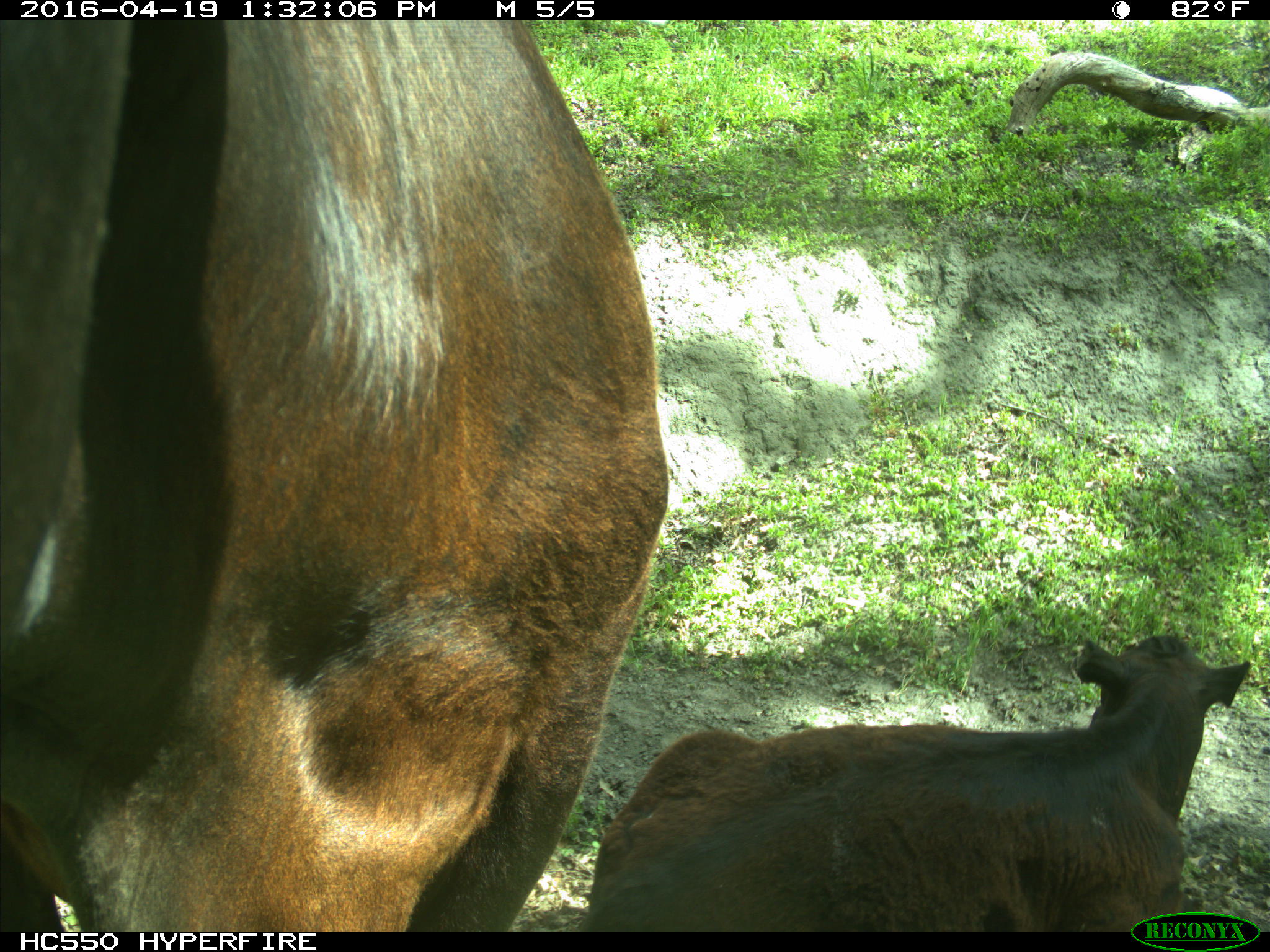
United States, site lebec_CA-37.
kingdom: Animalia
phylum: Chordata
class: Mammalia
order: Artiodactyla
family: Bovidae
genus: Bos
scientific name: Bos taurus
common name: domestic cow